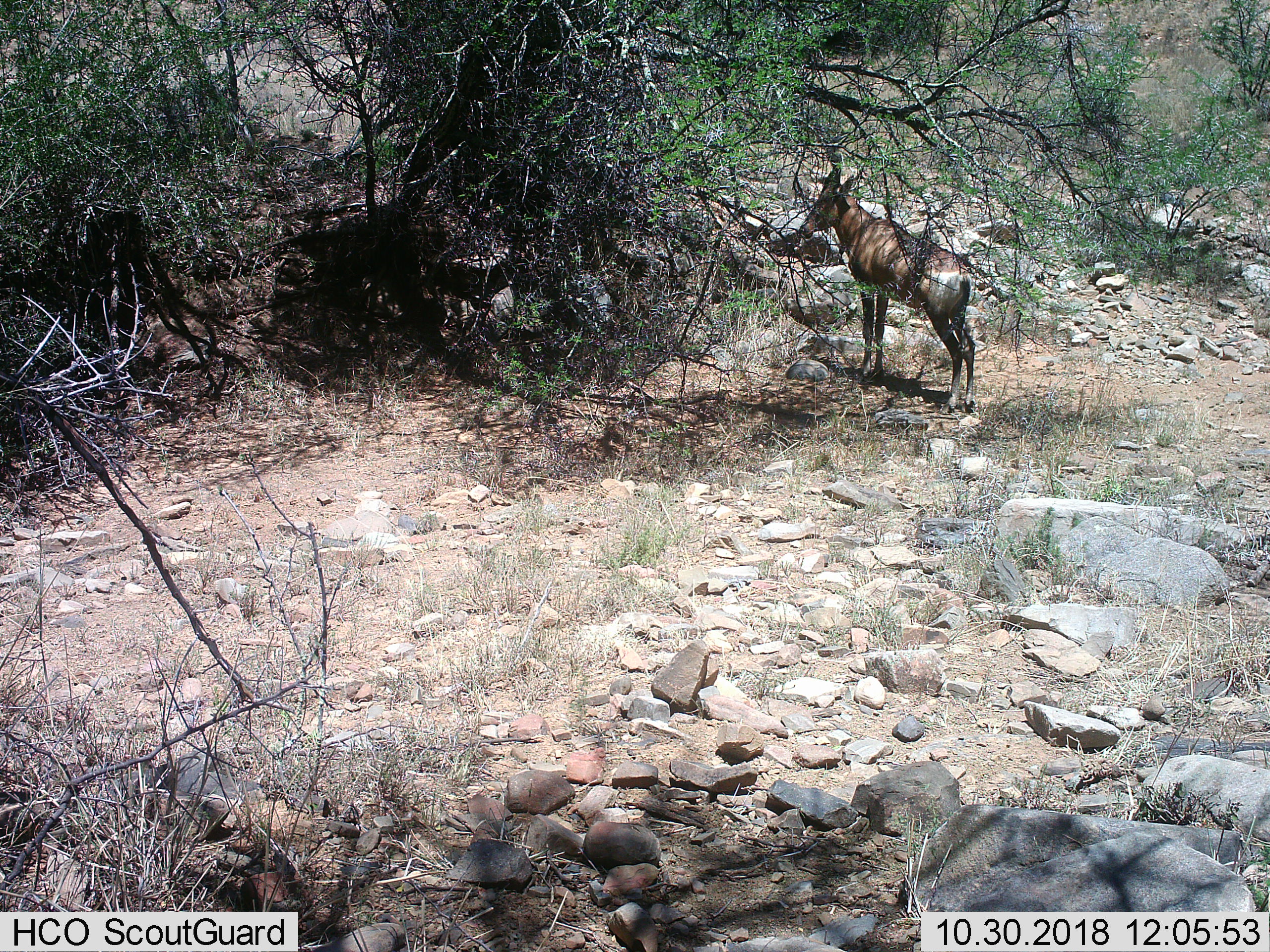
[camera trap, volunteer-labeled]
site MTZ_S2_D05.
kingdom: Animalia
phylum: Chordata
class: Mammalia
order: Artiodactyla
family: Bovidae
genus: Alcelaphus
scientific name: Alcelaphus buselaphus caama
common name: red hartebeest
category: hartebeestred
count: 1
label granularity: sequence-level